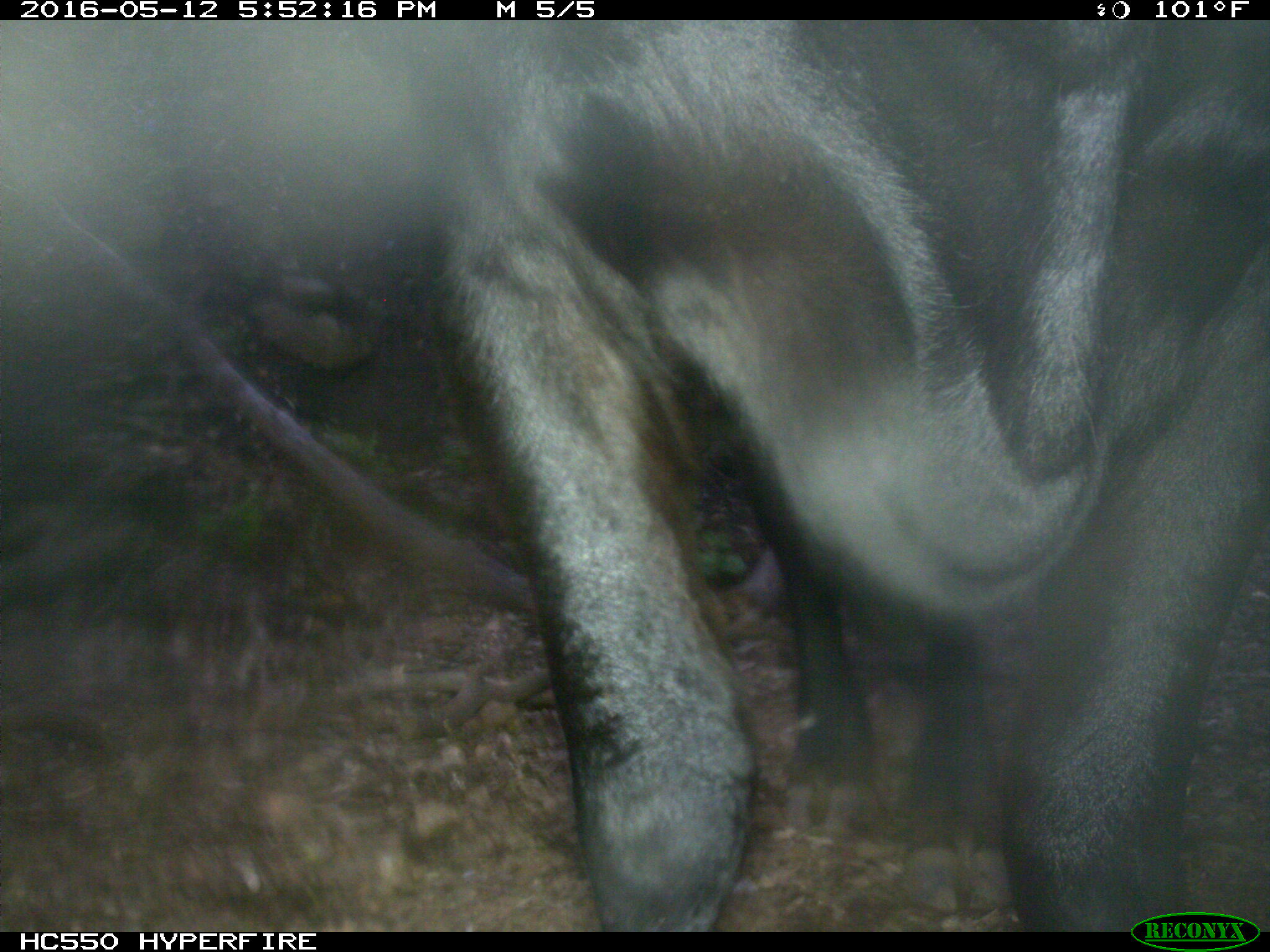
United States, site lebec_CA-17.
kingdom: Animalia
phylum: Chordata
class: Mammalia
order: Artiodactyla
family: Bovidae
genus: Bos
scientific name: Bos taurus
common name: domestic cow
Bos taurus (domestic cow).